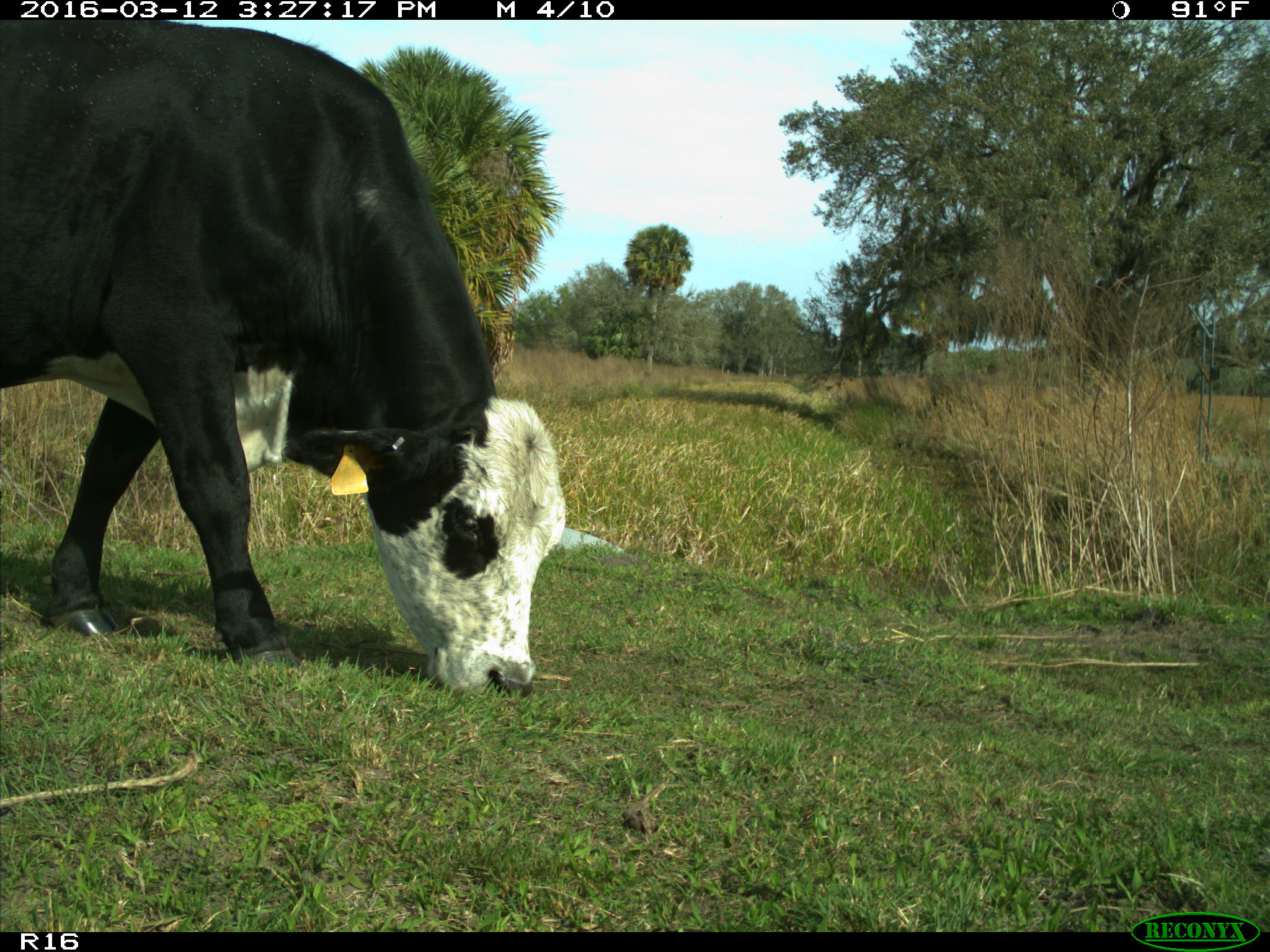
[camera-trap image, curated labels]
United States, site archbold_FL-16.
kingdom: Animalia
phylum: Chordata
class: Mammalia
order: Artiodactyla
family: Bovidae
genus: Bos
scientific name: Bos taurus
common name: domestic cow